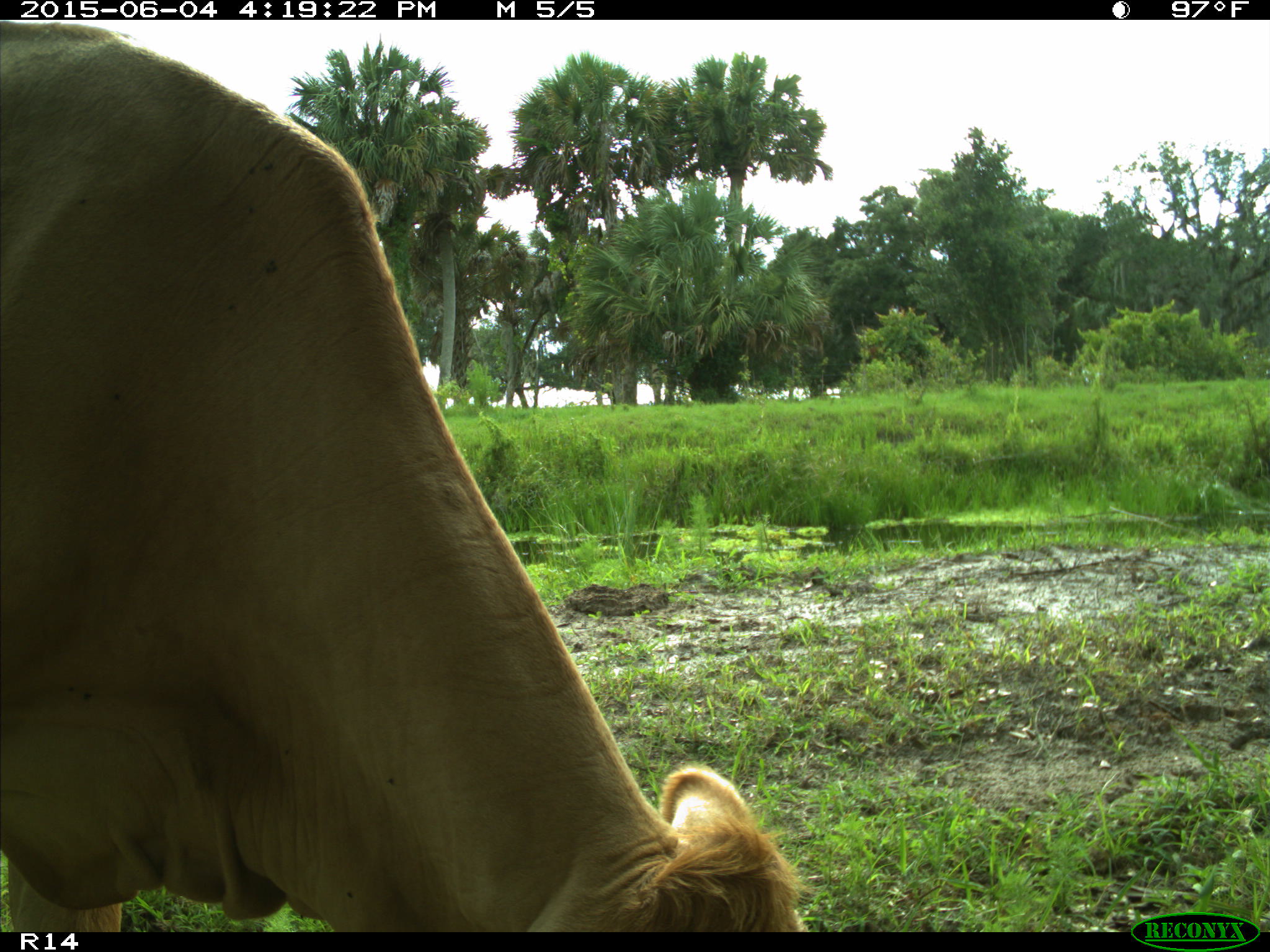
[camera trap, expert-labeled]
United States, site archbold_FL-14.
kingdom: Animalia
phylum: Chordata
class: Mammalia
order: Artiodactyla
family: Bovidae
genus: Bos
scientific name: Bos taurus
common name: domestic cow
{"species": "Bos taurus (domestic cow)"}